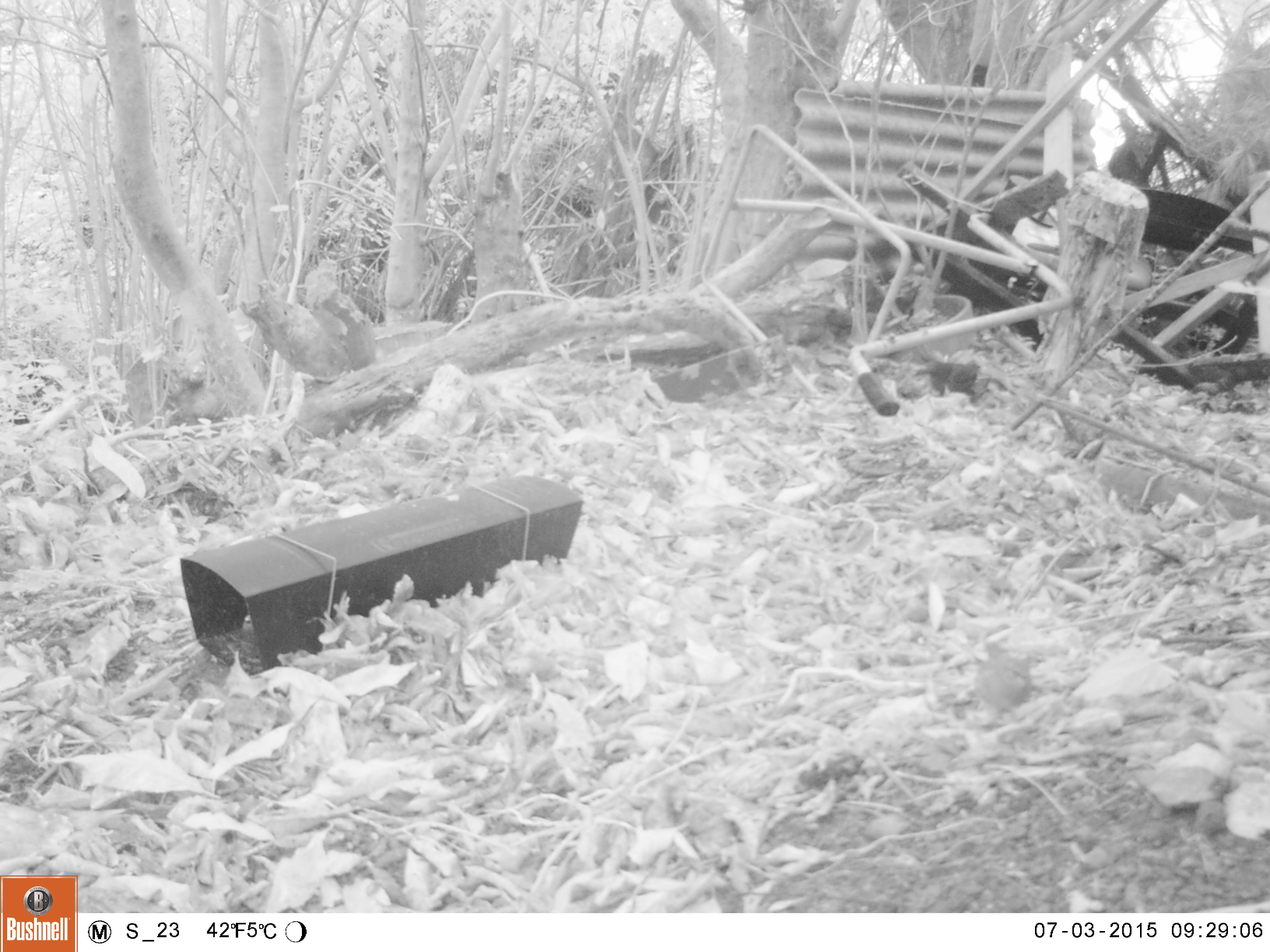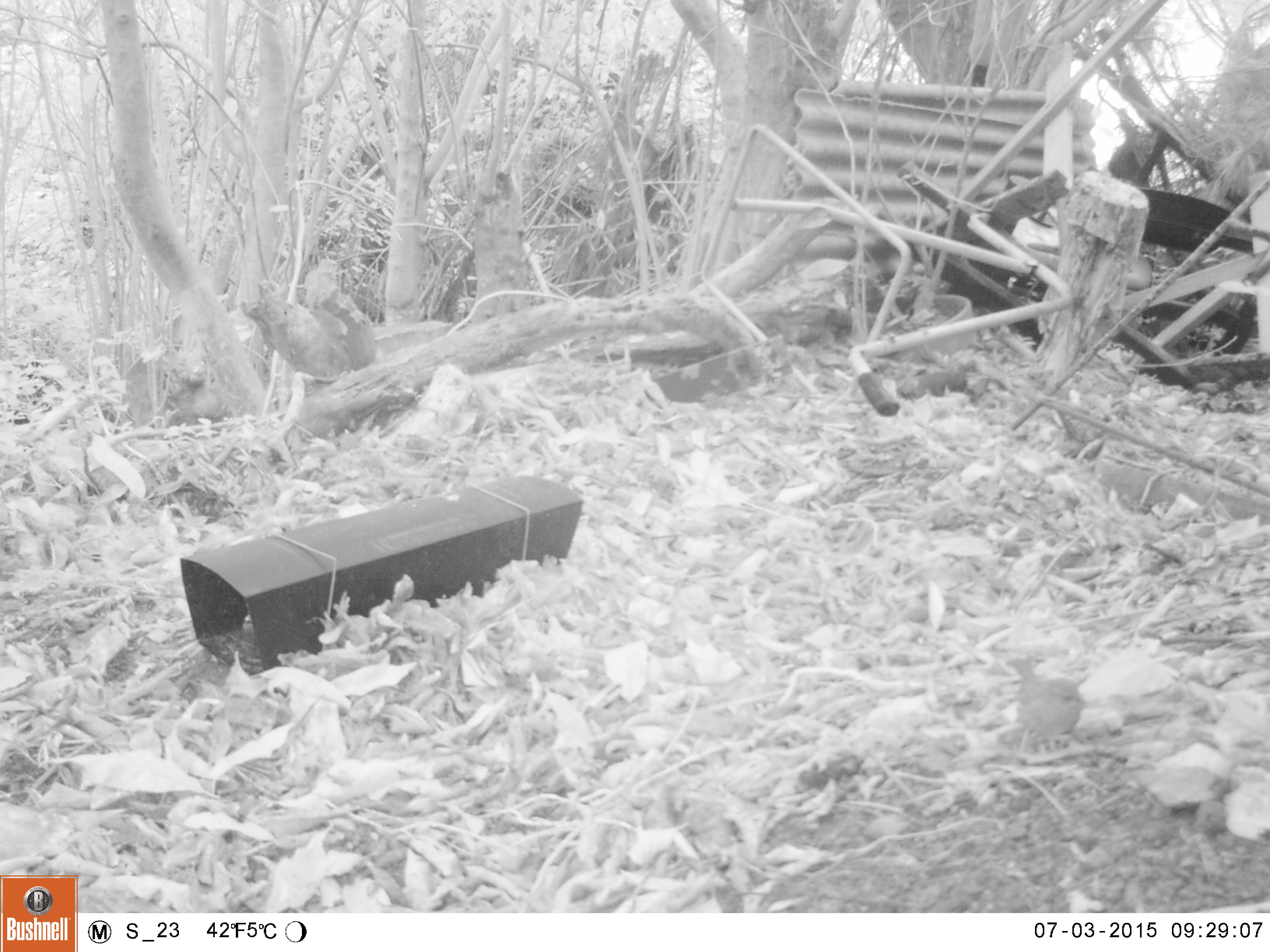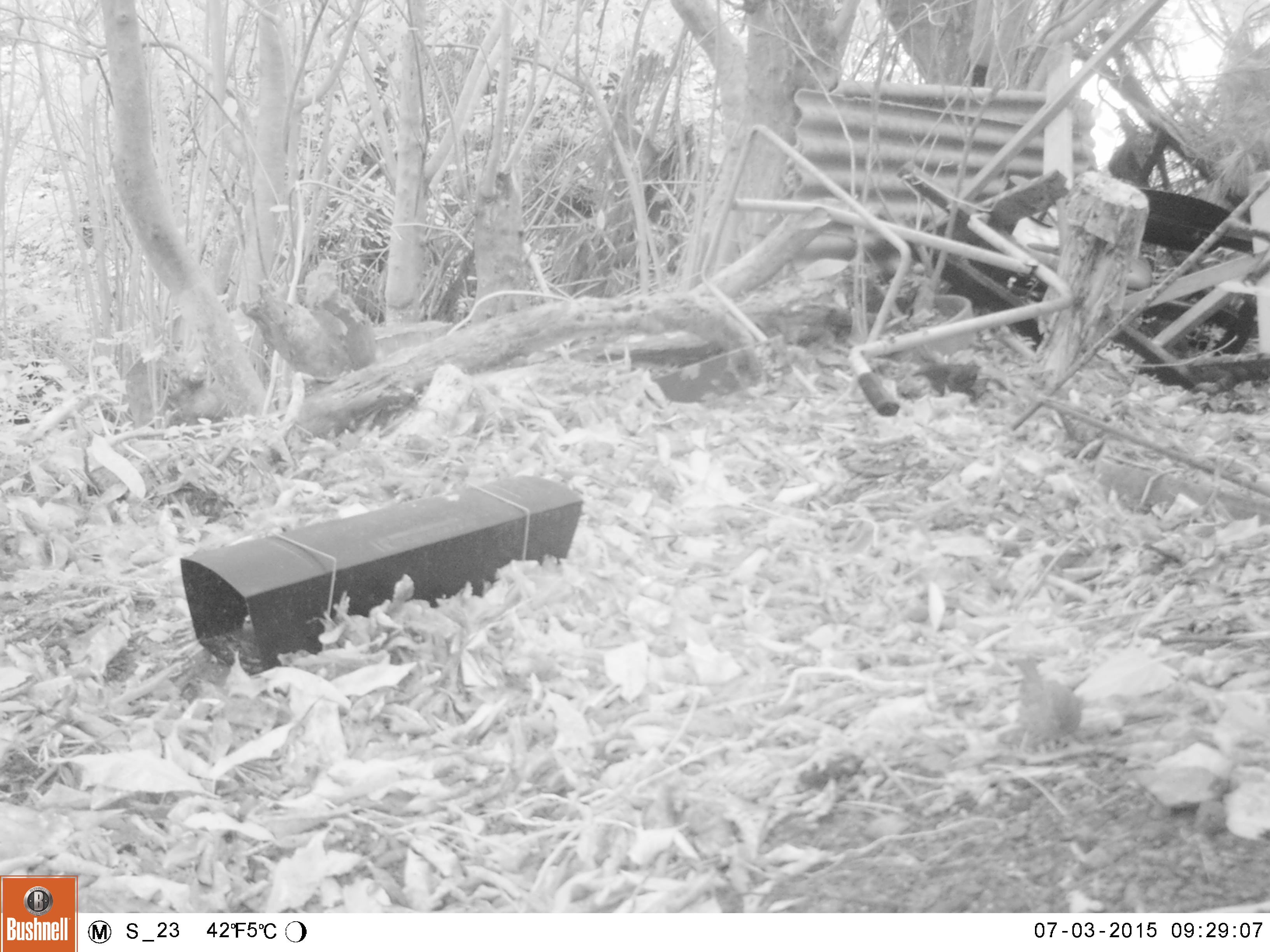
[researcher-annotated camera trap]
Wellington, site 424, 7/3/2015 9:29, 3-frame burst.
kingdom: Animalia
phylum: Chordata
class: Aves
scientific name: Aves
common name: bird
Bird (Aves).